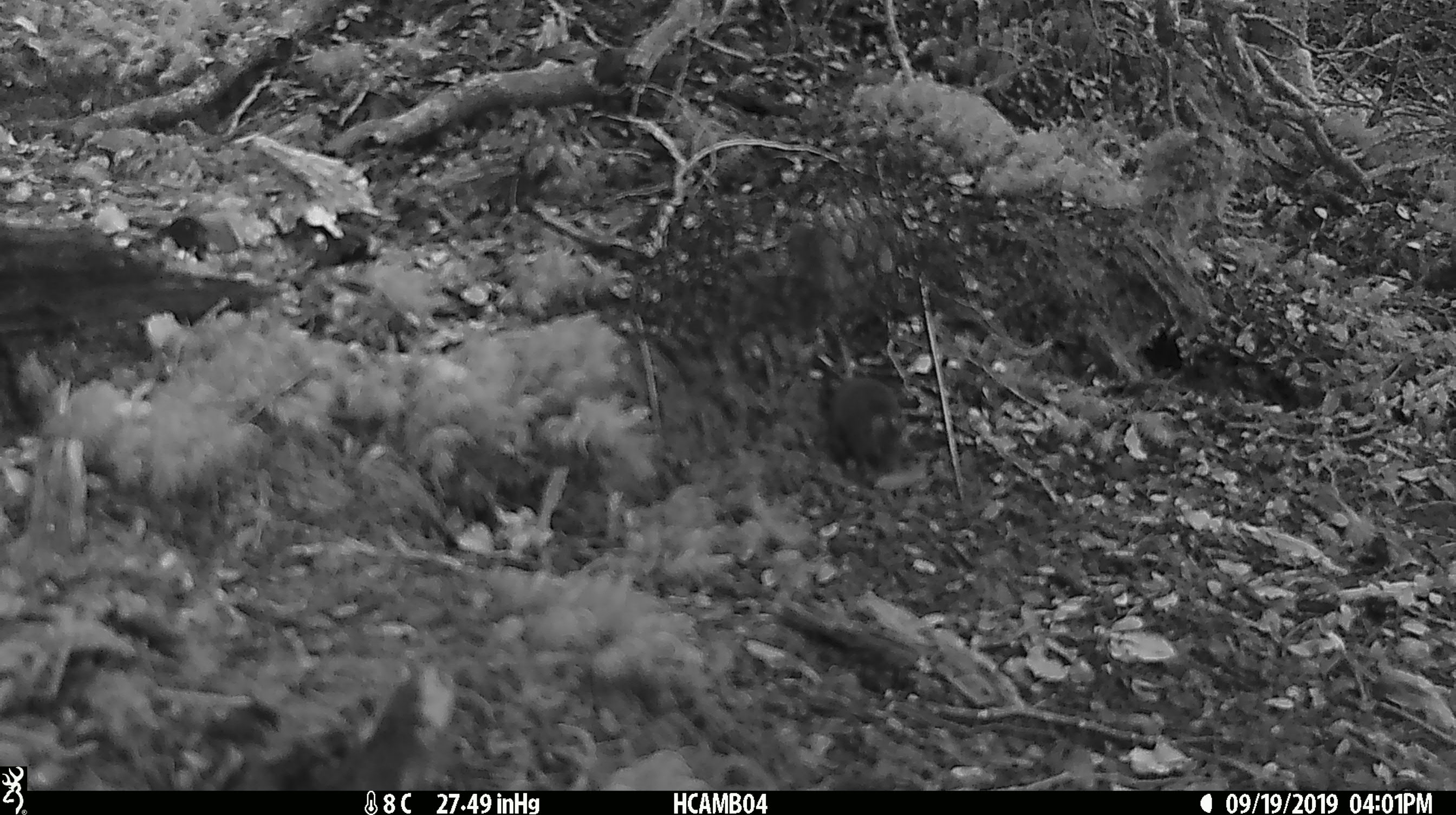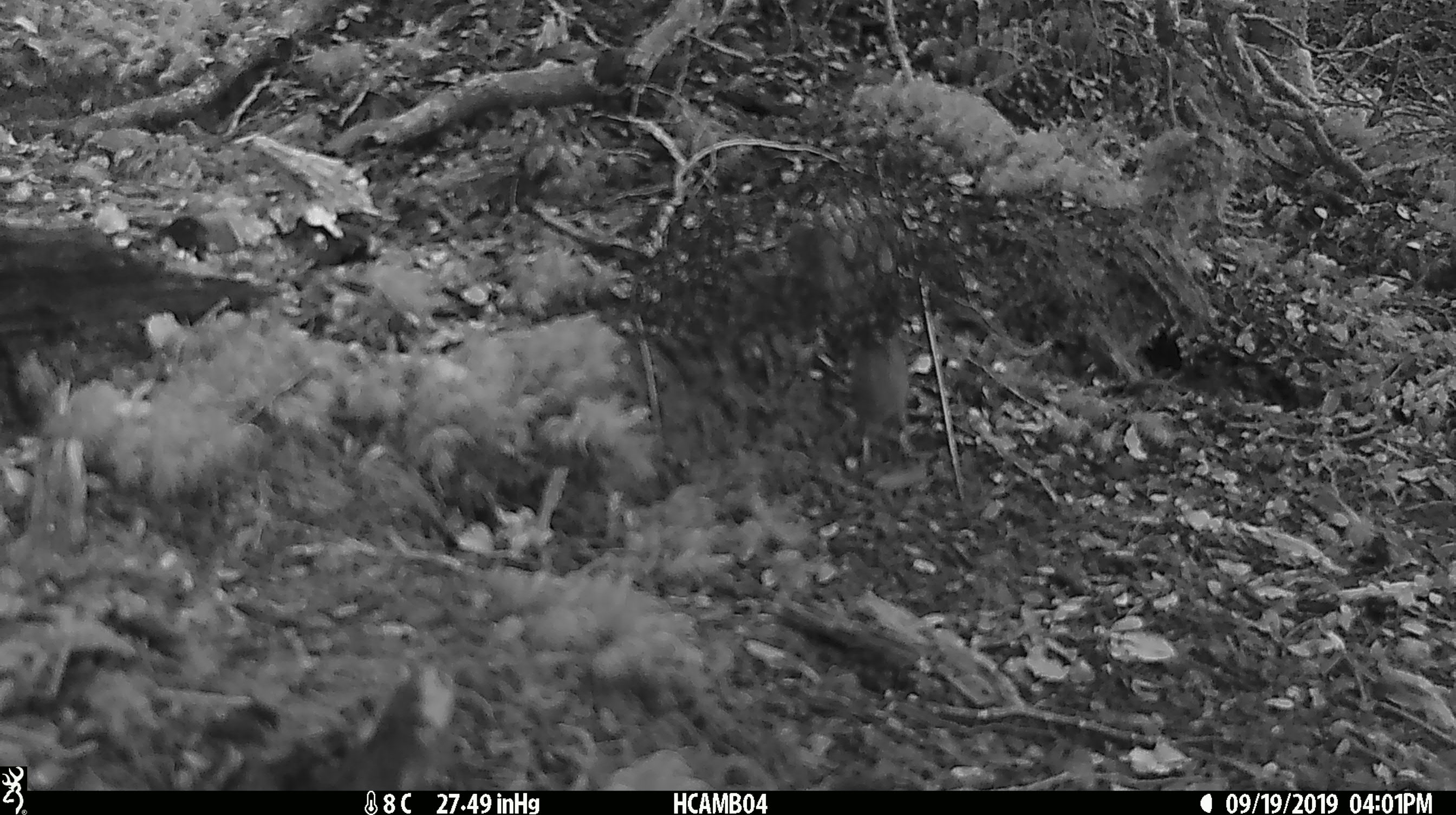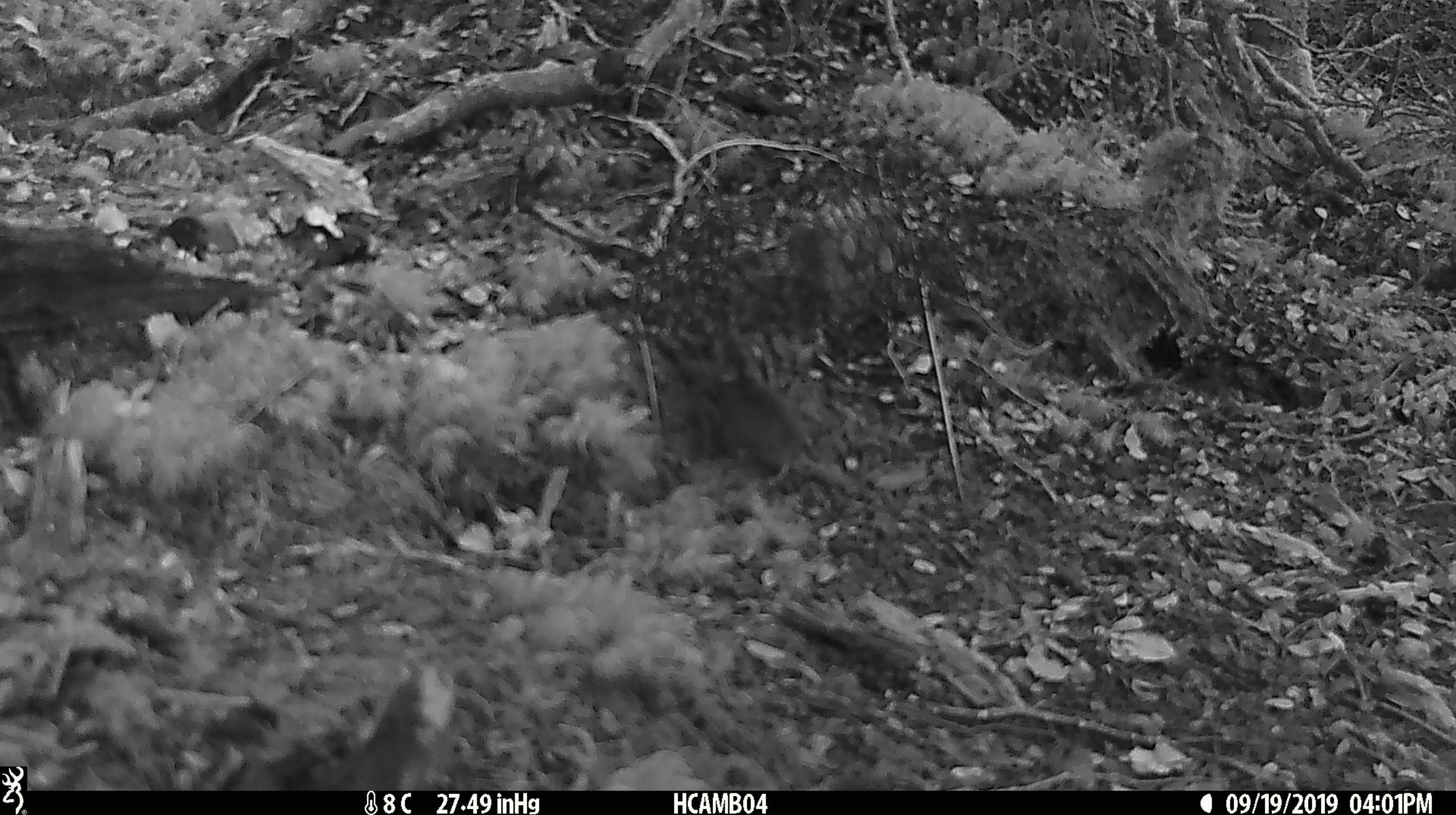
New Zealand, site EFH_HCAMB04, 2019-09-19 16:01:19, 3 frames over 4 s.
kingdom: Animalia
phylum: Chordata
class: Mammalia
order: Rodentia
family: Muridae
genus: Mus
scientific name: Mus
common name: mouse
Mouse (Mus).